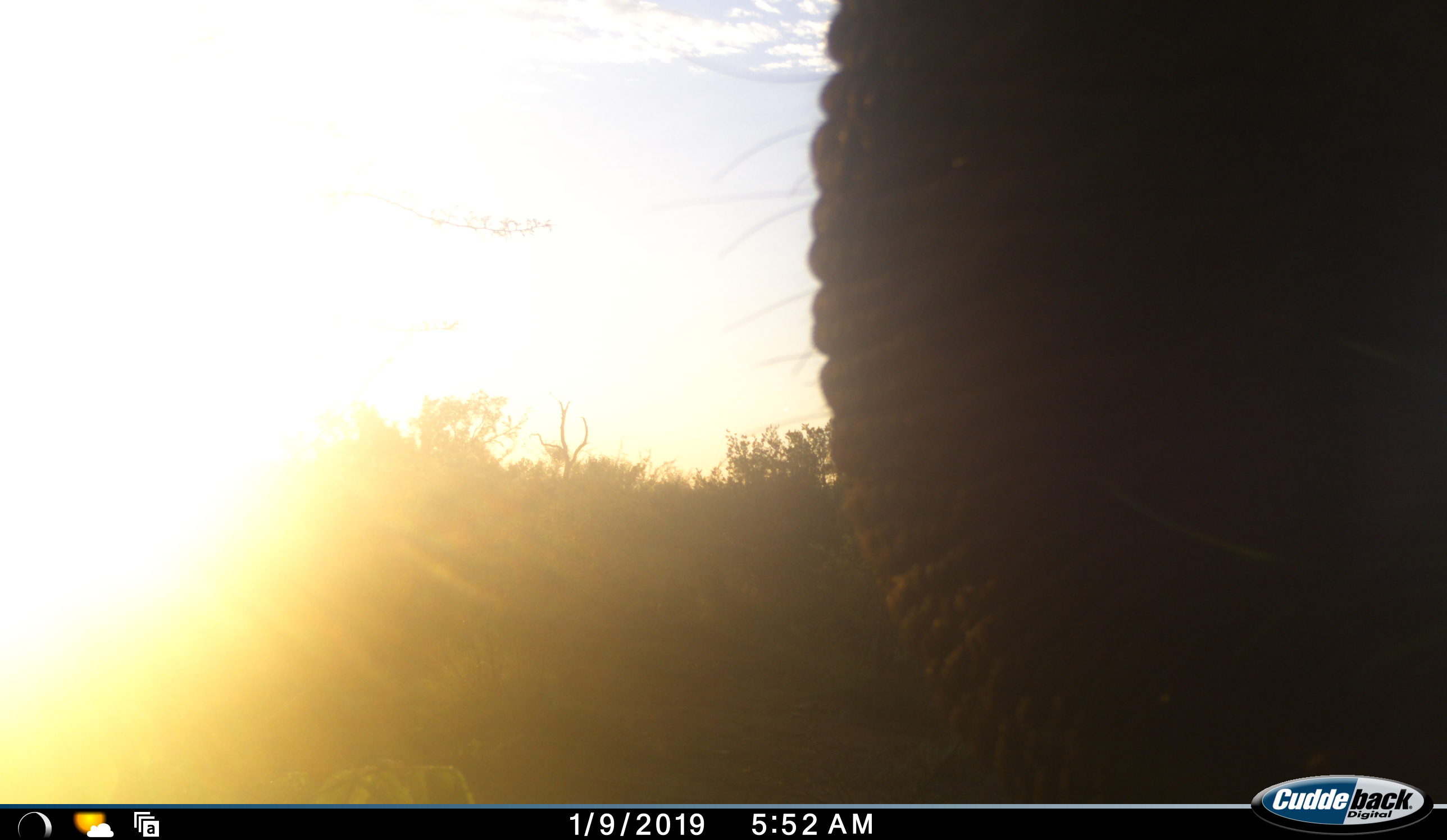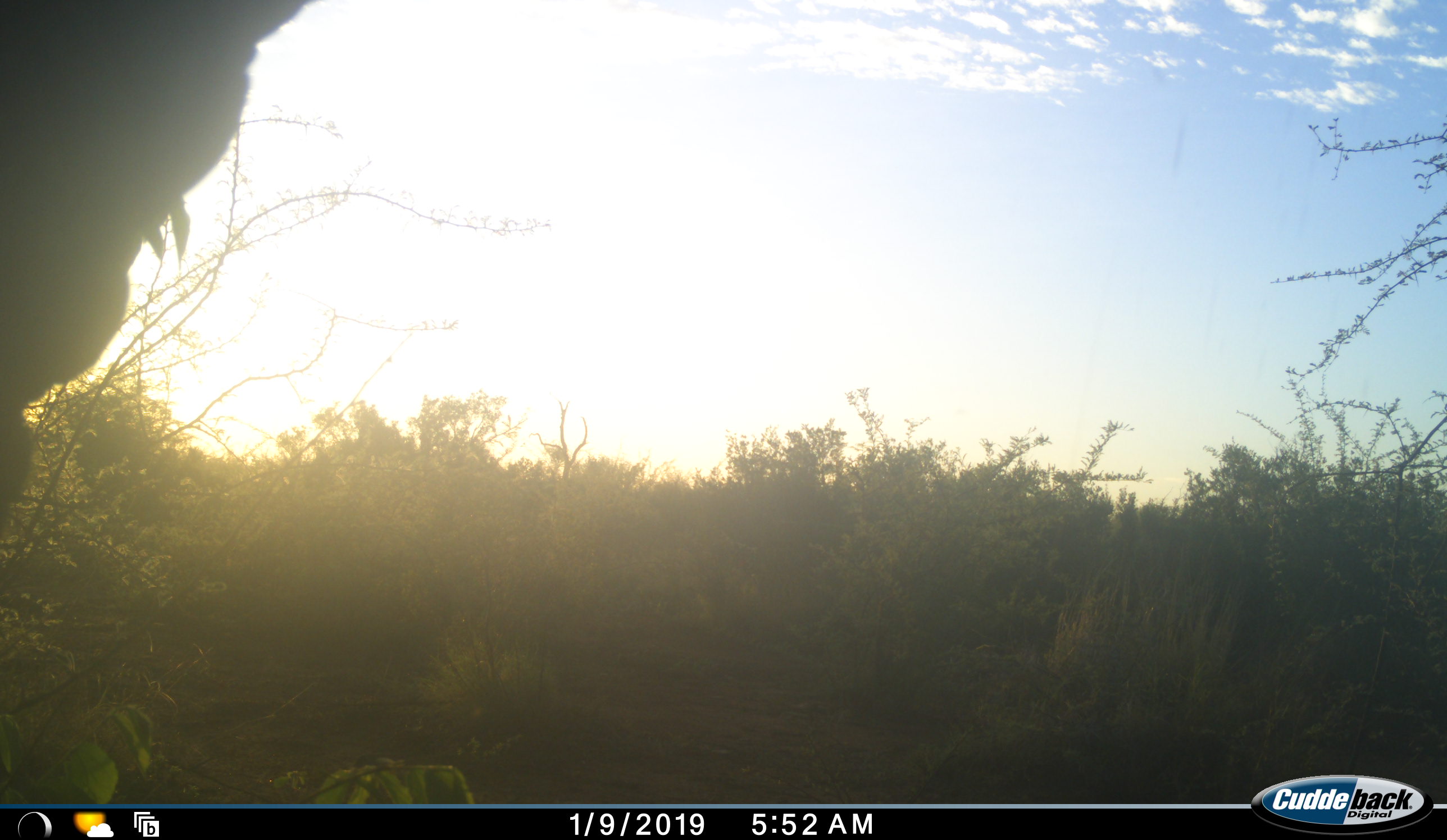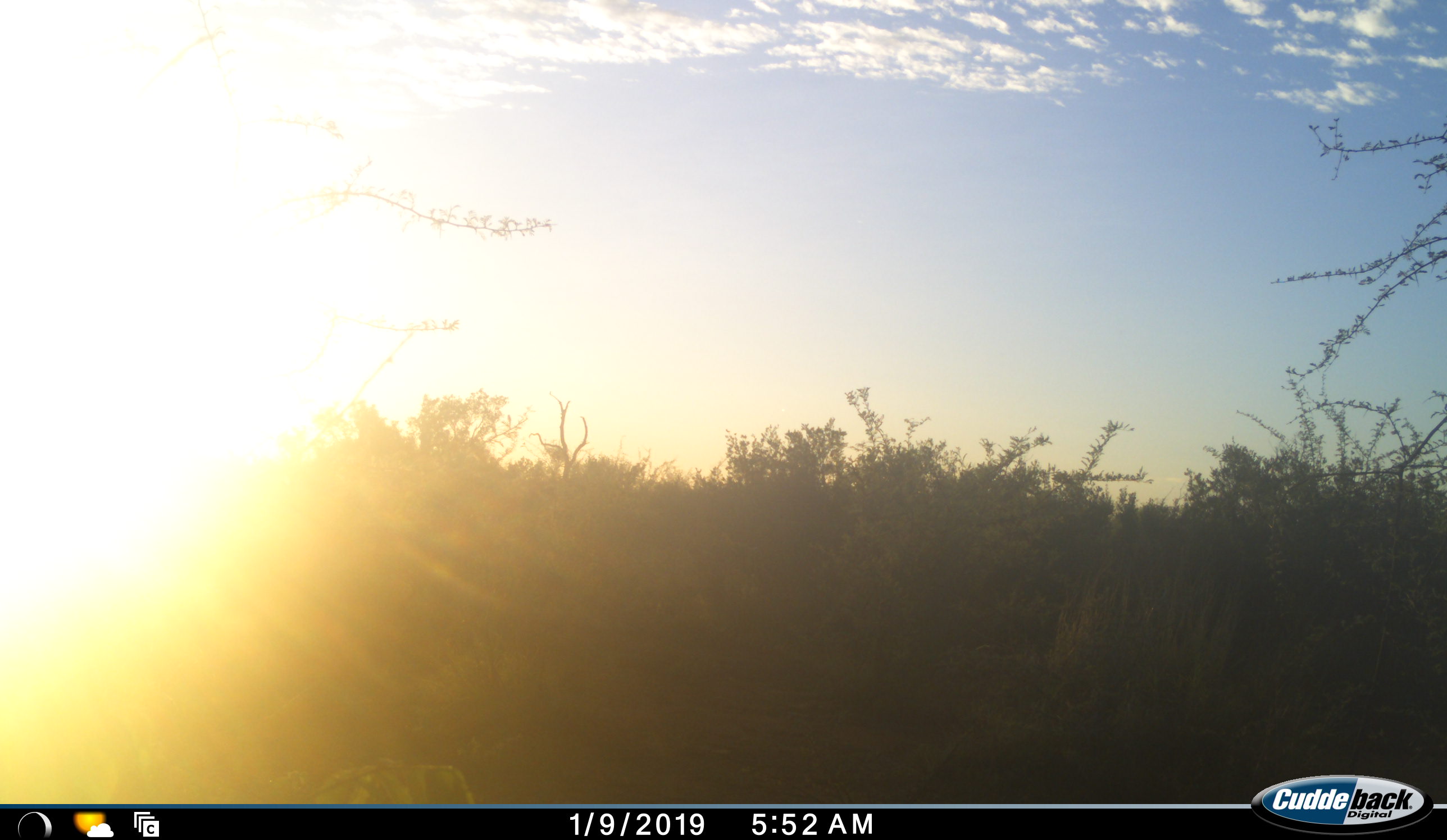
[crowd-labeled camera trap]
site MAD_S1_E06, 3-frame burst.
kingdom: Animalia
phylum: Chordata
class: Mammalia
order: Proboscidea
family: Elephantidae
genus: Loxodonta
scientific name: Loxodonta africana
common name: african bush elephant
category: elephant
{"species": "elephant (african bush elephant) (Loxodonta africana)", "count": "1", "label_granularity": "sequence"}